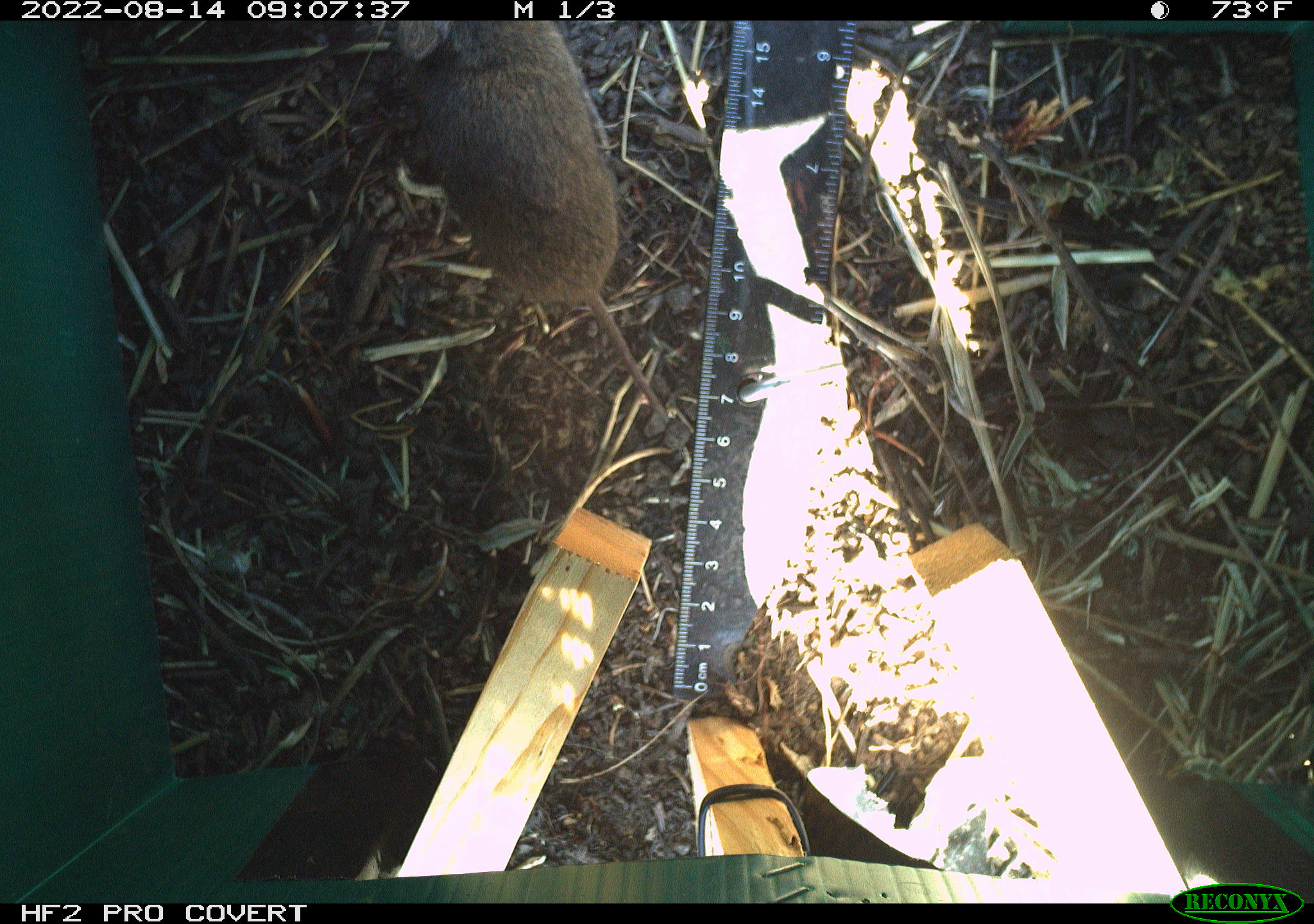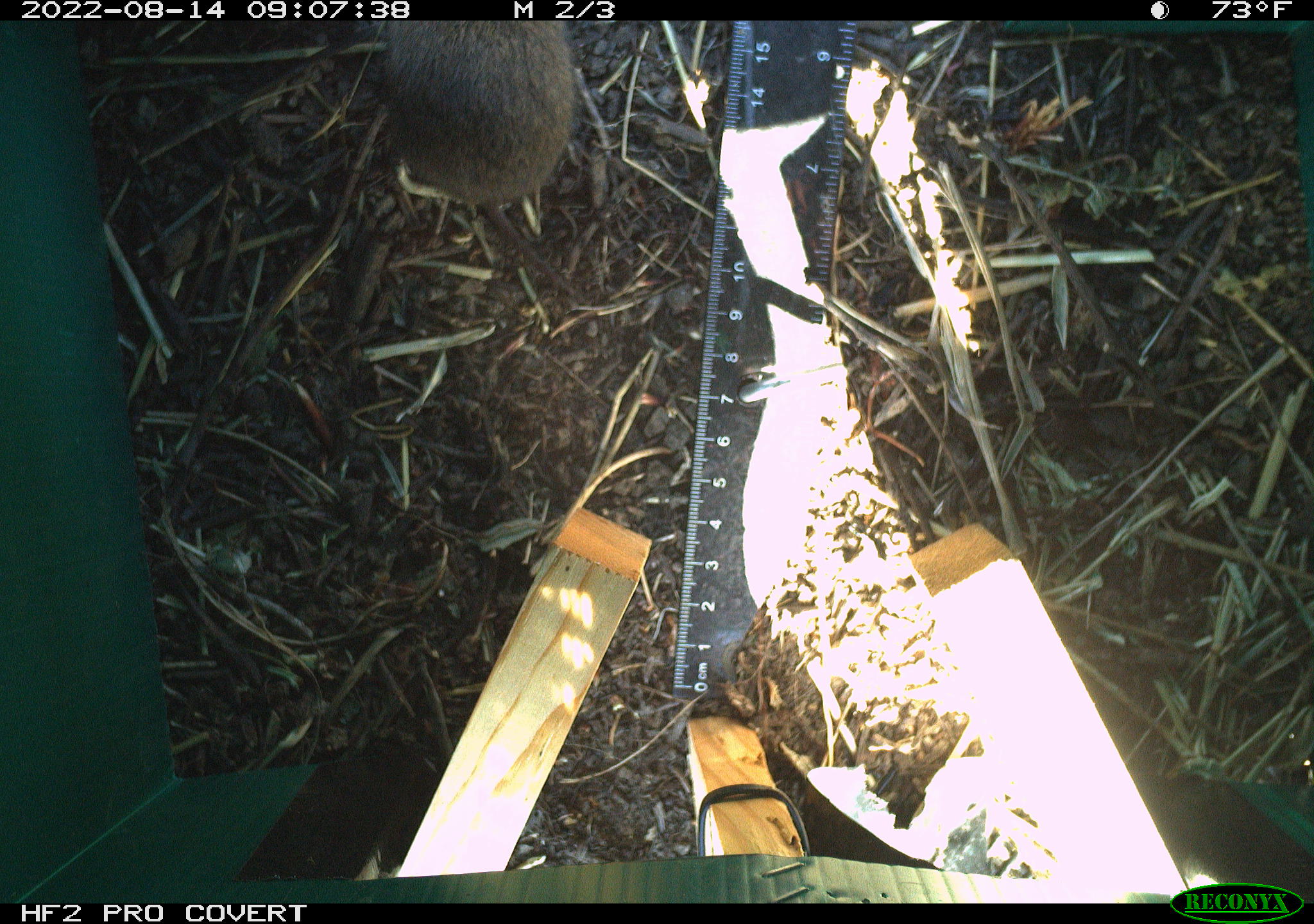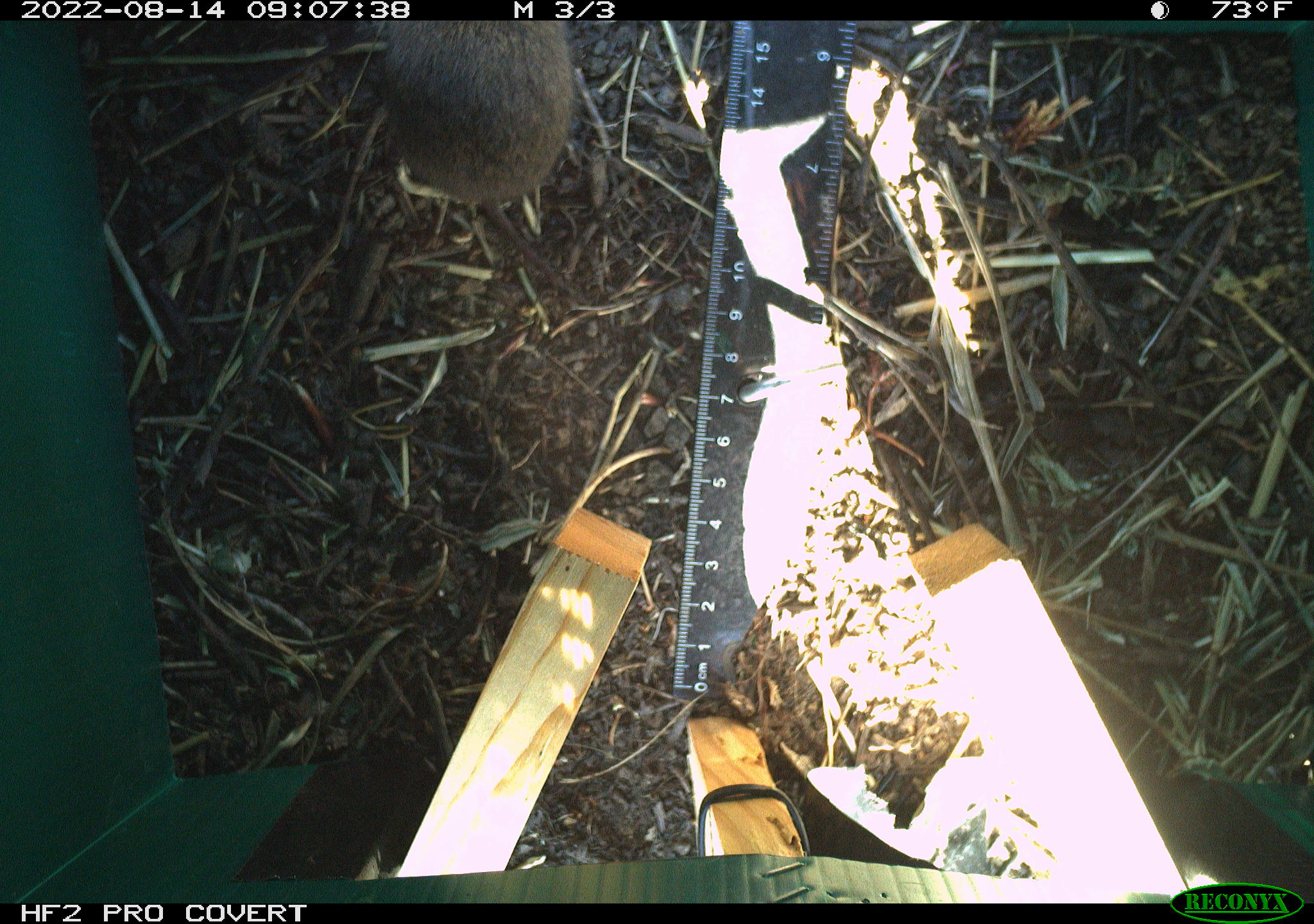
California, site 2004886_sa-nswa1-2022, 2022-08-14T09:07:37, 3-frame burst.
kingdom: Animalia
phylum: Chordata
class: Mammalia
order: Rodentia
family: Cricetidae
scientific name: Cricetidae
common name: hamsters, voles, lemmings, and allies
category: cricetidae family